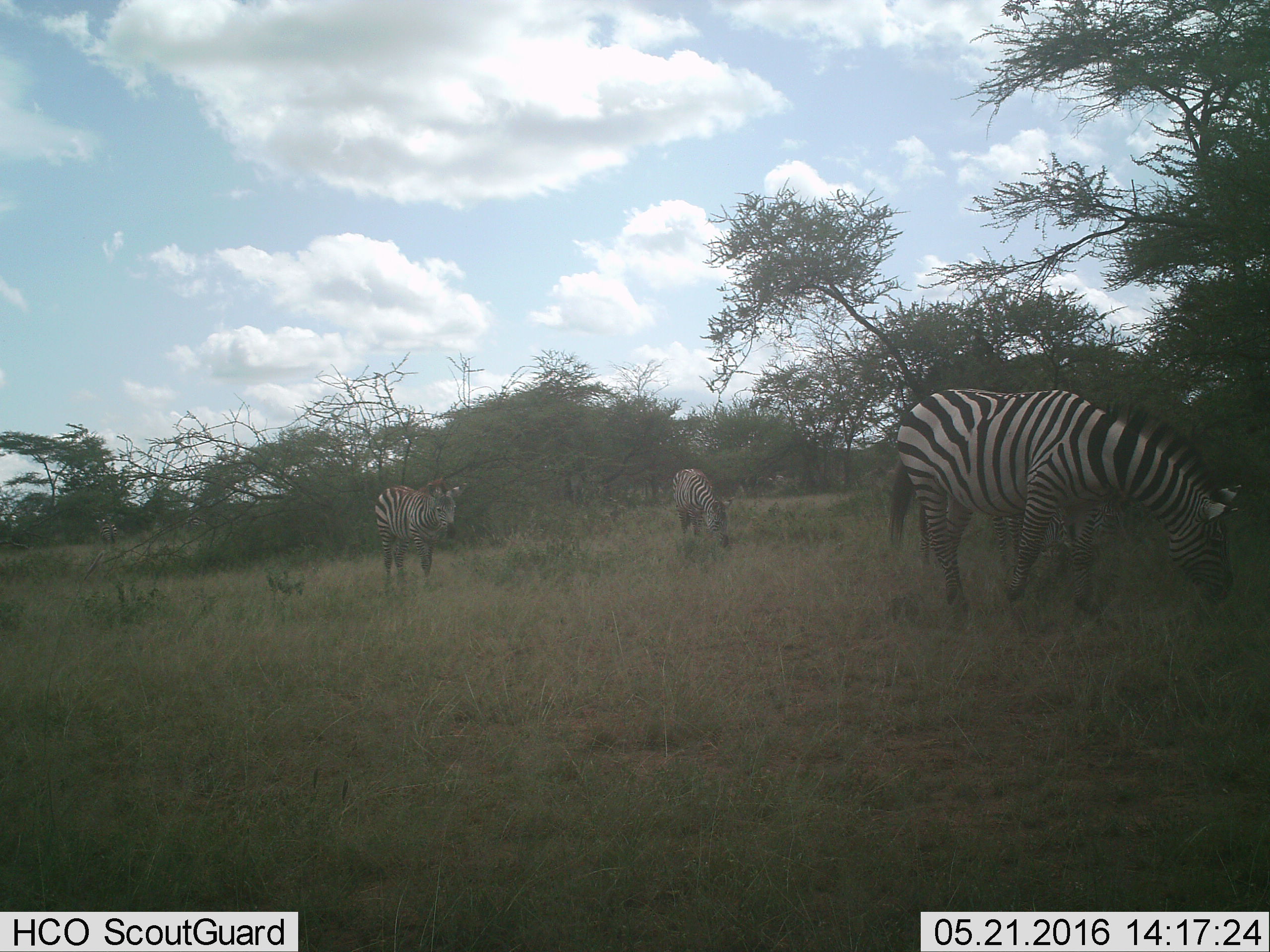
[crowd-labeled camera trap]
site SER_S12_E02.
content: unidentified animal